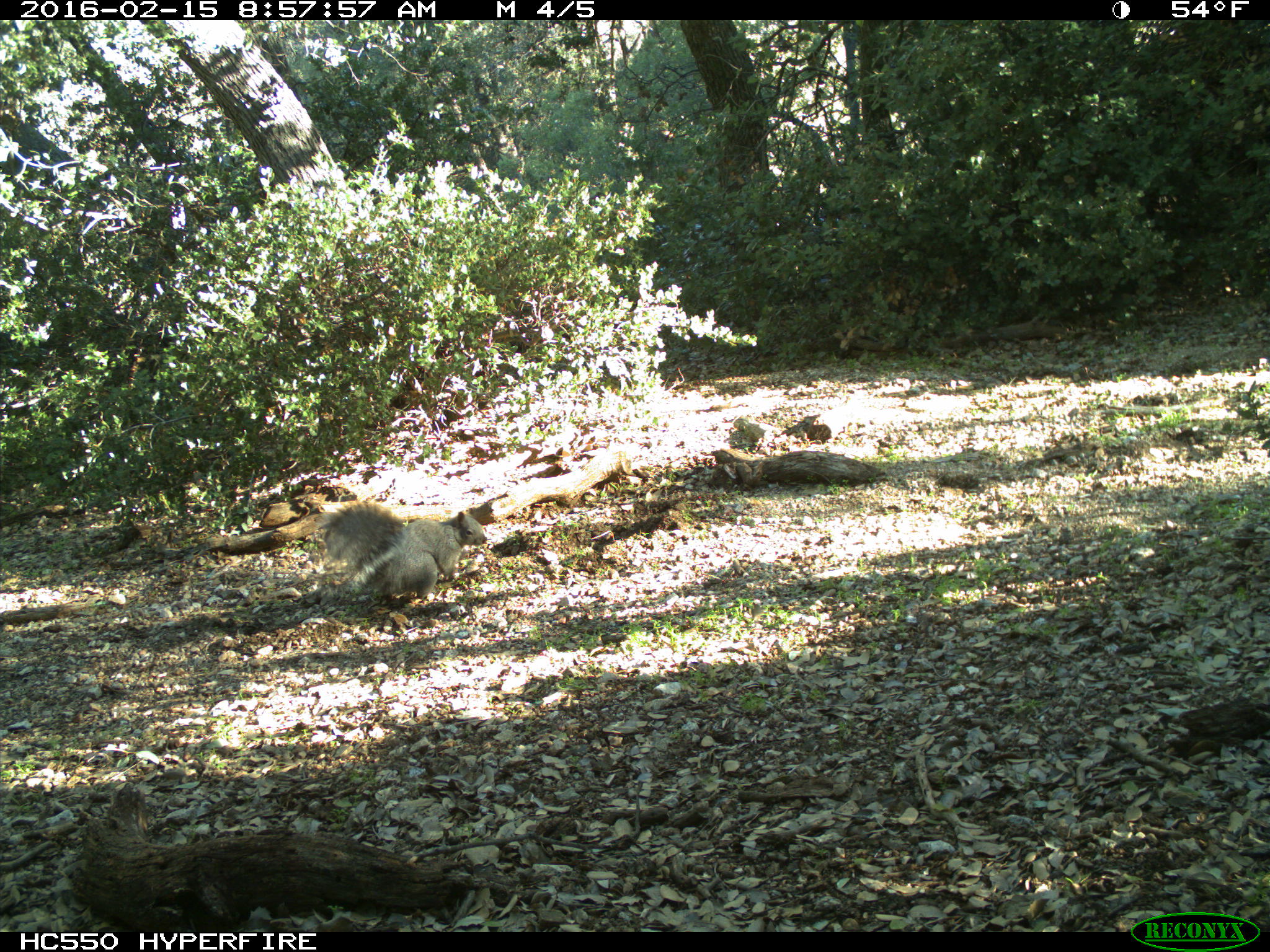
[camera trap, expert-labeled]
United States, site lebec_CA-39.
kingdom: Animalia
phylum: Chordata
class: Mammalia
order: Rodentia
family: Sciuridae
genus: Sciurus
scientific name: Sciurus carolinensis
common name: eastern gray squirrel